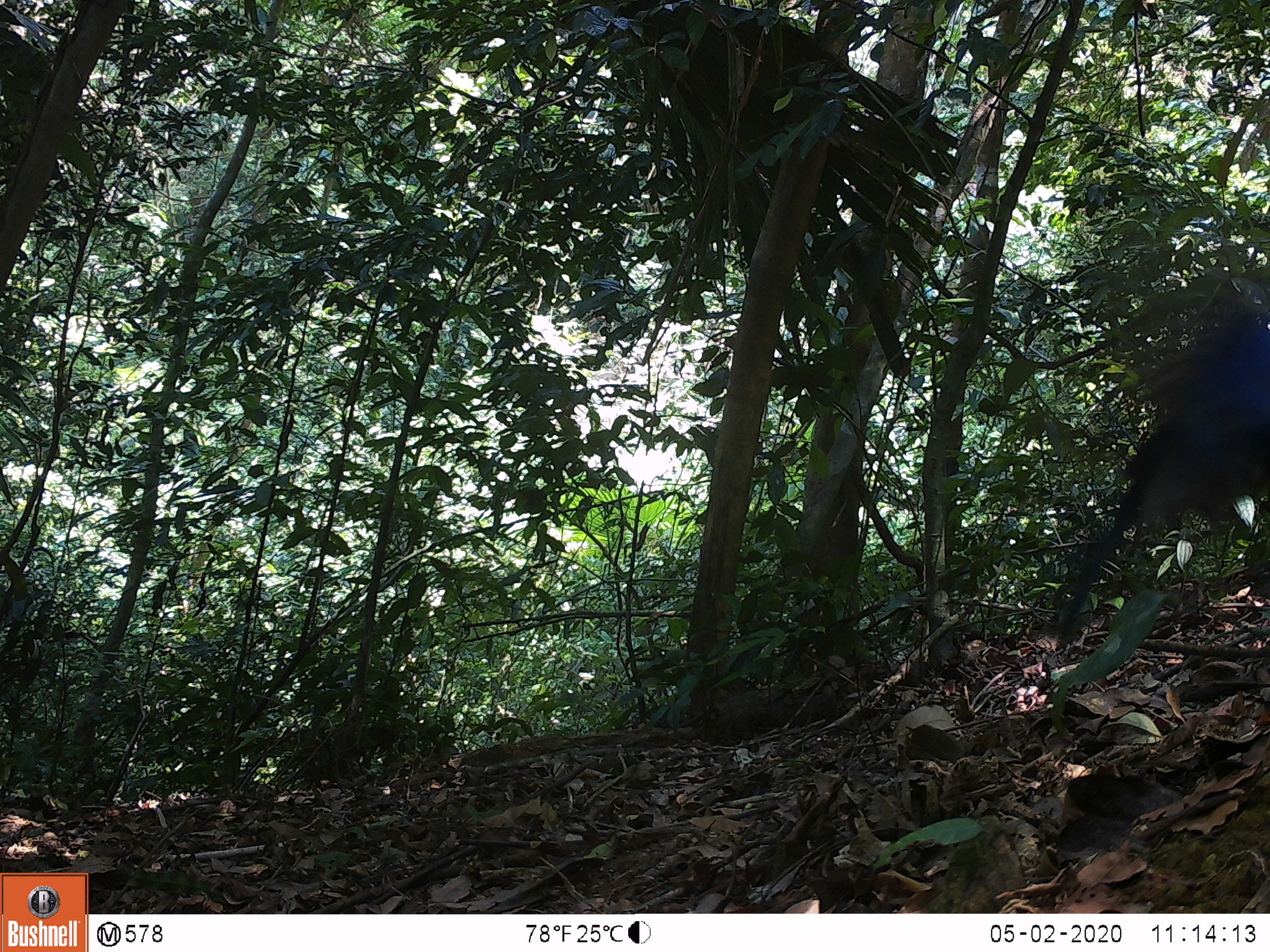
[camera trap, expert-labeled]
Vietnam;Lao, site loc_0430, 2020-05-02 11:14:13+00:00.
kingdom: Animalia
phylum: Chordata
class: Aves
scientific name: Aves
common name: bird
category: unidentified bird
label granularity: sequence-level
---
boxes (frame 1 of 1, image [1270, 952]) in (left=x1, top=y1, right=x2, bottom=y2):
unidentified bird: (left=1050, top=310, right=1270, bottom=652)